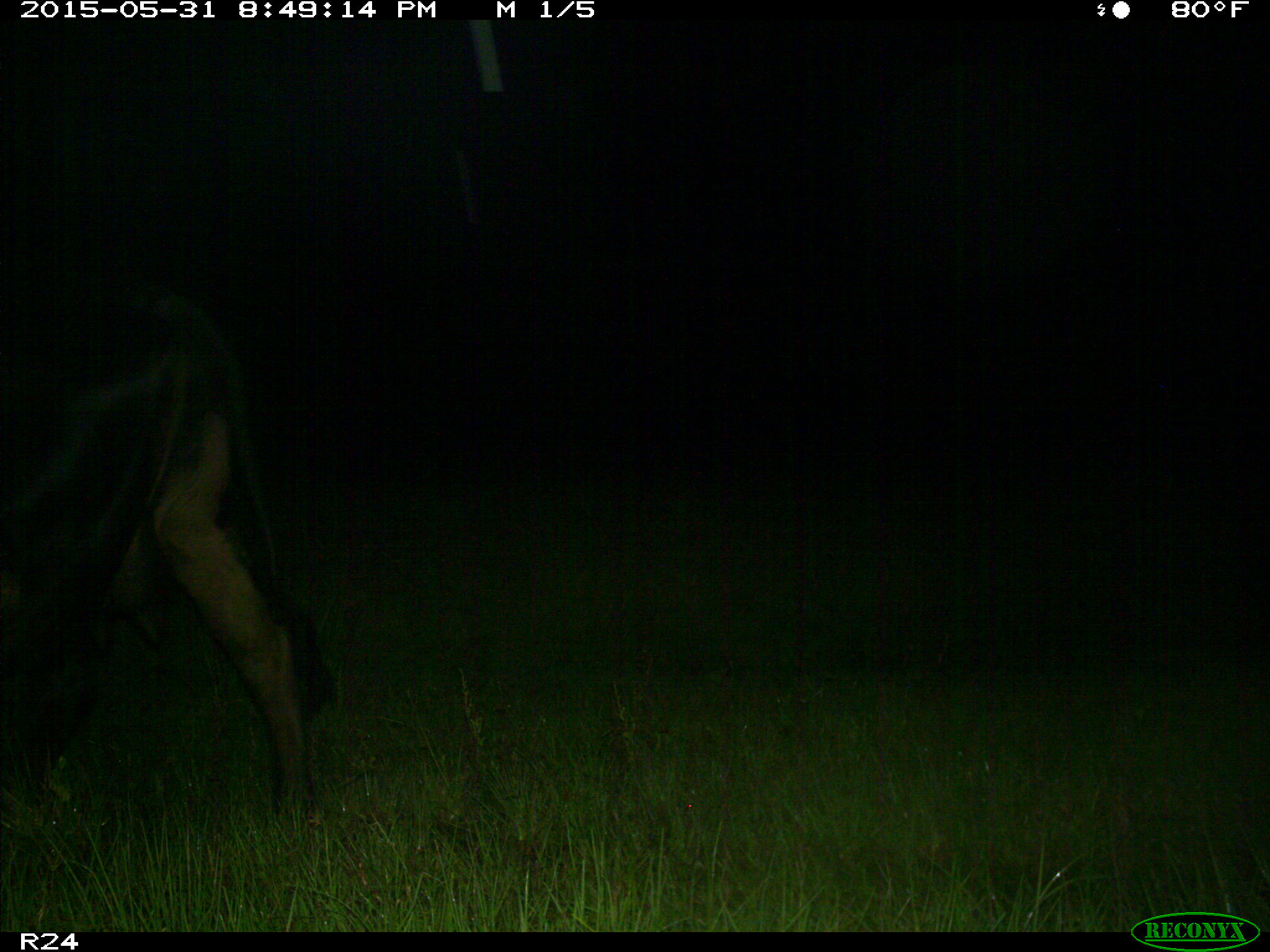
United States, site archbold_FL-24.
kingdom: Animalia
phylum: Chordata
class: Mammalia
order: Artiodactyla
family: Bovidae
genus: Bos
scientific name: Bos taurus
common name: domestic cow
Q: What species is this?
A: Bos taurus (domestic cow).